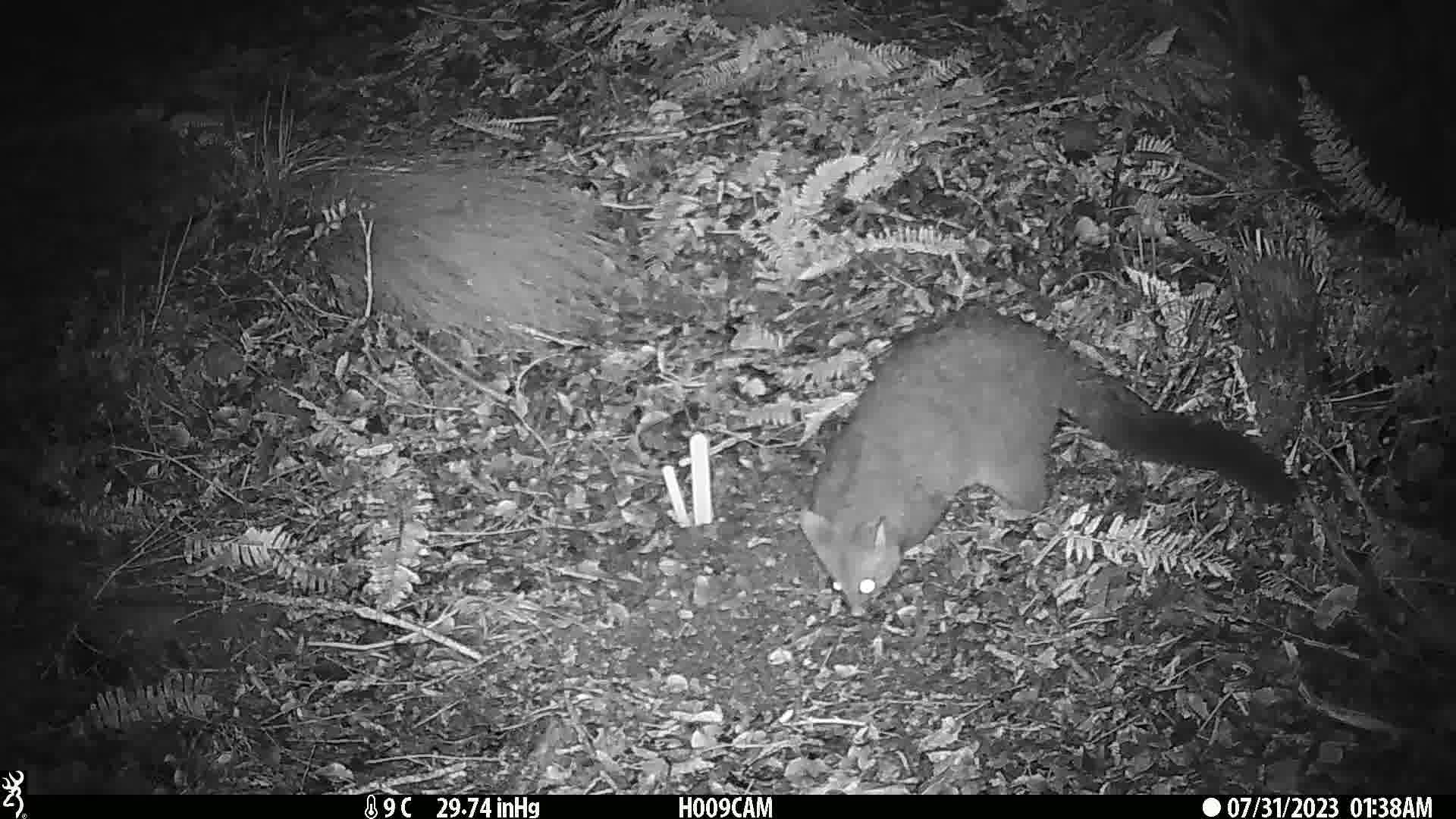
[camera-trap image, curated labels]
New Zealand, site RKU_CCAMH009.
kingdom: Animalia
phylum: Chordata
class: Mammalia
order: Diprotodontia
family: Phalangeridae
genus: Trichosurus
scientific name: Trichosurus vulpecula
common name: common brushtail possum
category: possum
Possum (common brushtail possum) (Trichosurus vulpecula).